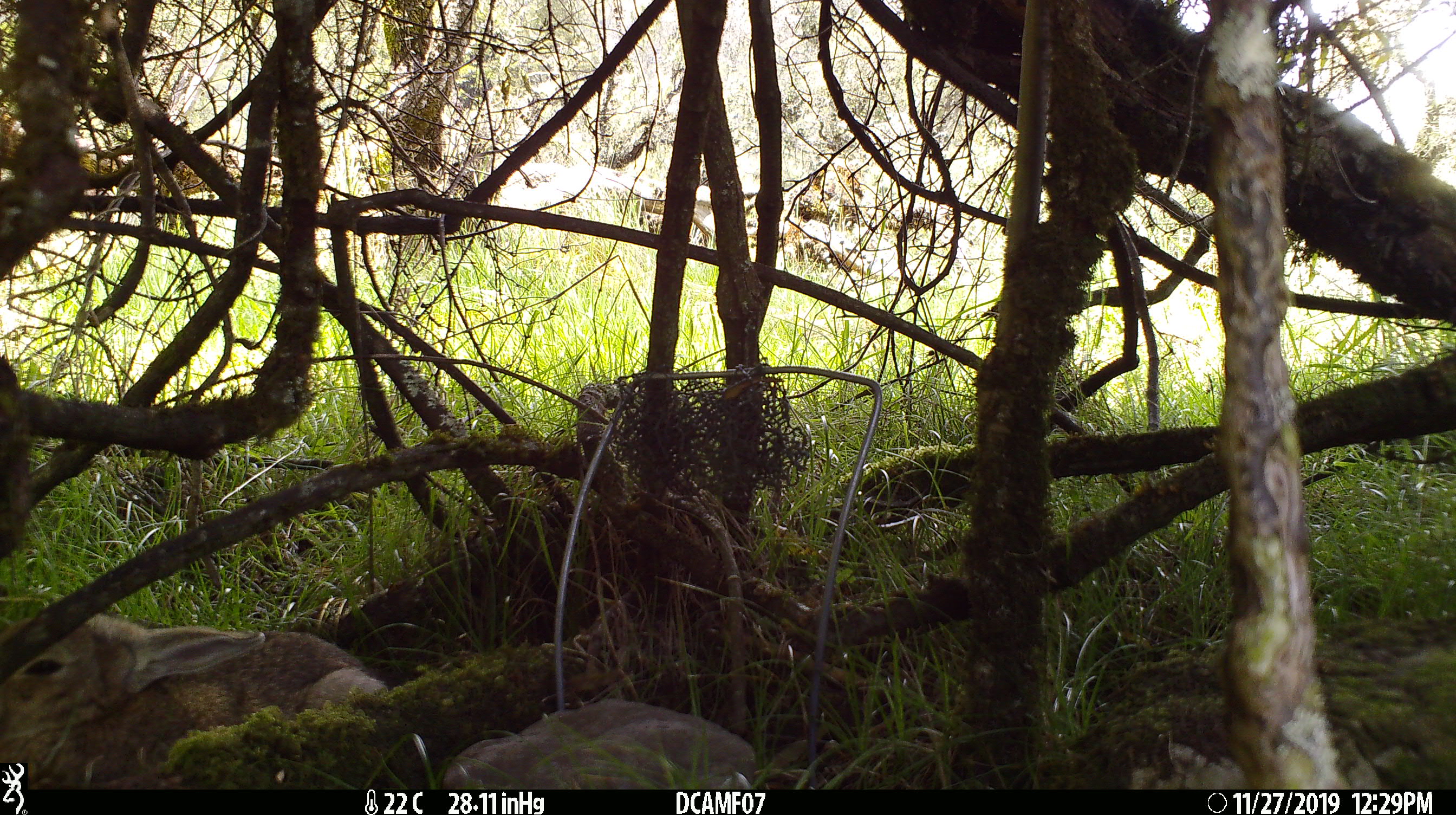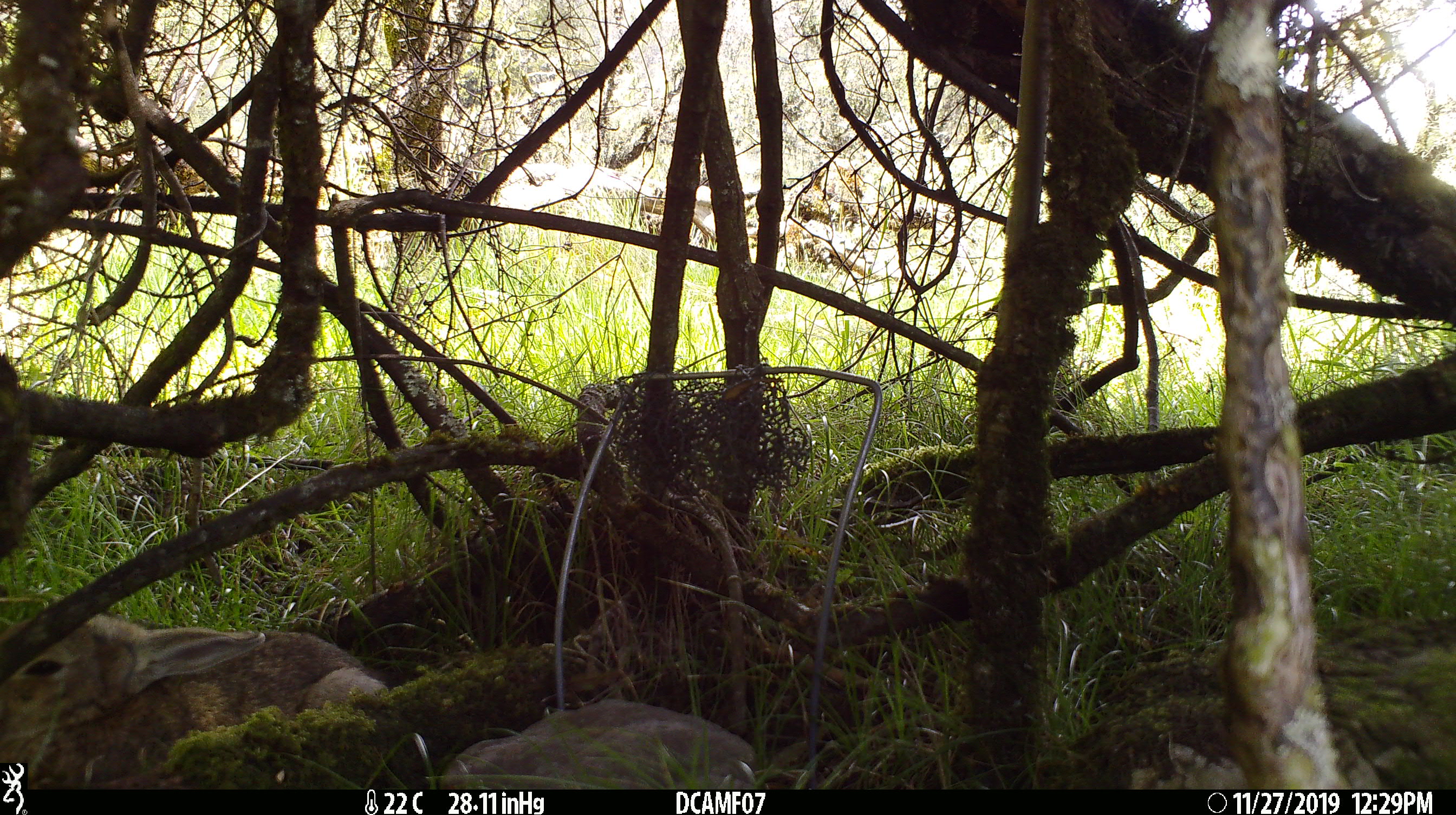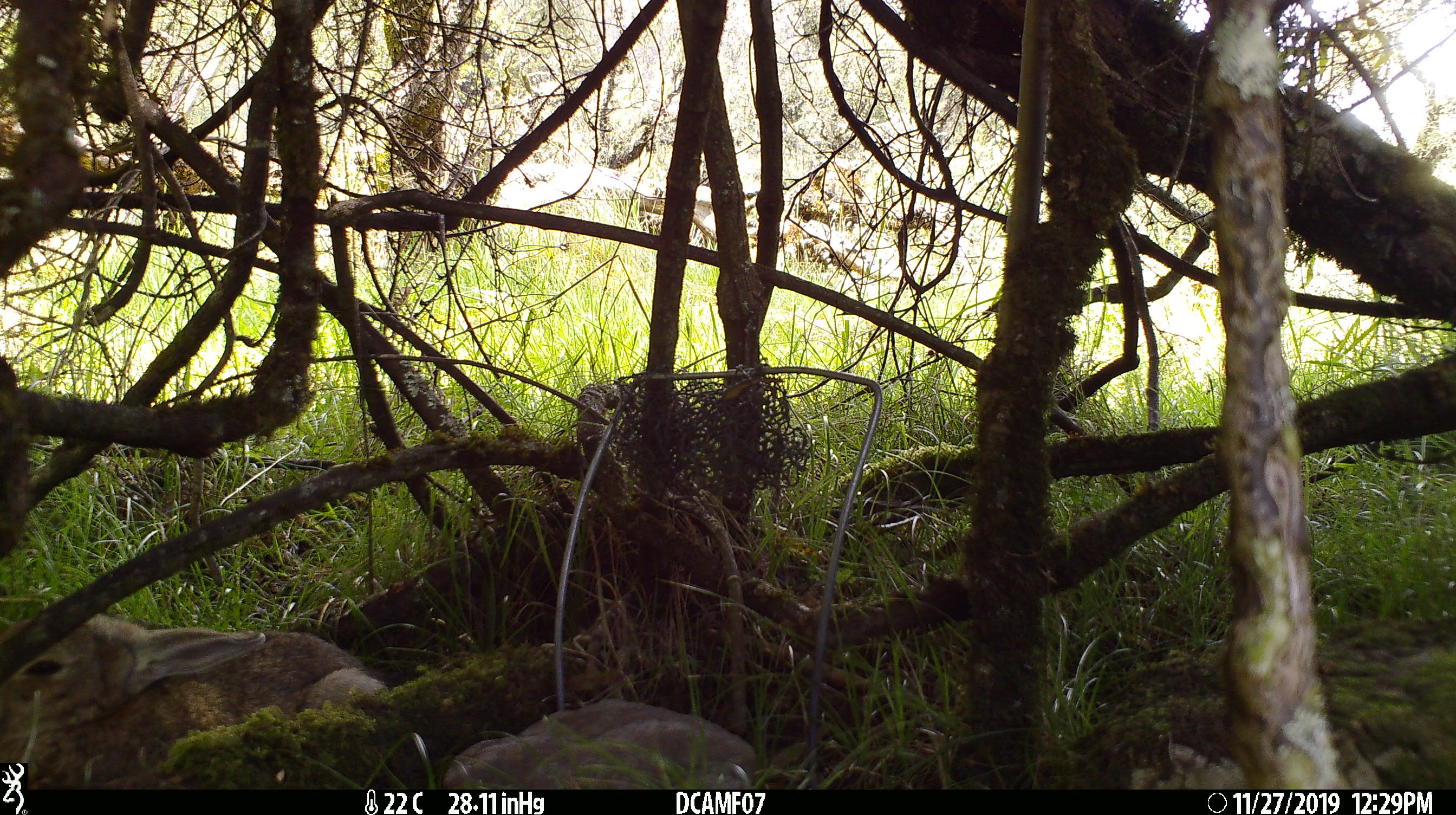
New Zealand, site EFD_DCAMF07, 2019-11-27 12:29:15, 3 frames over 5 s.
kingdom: Animalia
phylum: Chordata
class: Mammalia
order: Lagomorpha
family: Leporidae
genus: Oryctolagus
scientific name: Oryctolagus cuniculus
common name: european rabbit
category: rabbit